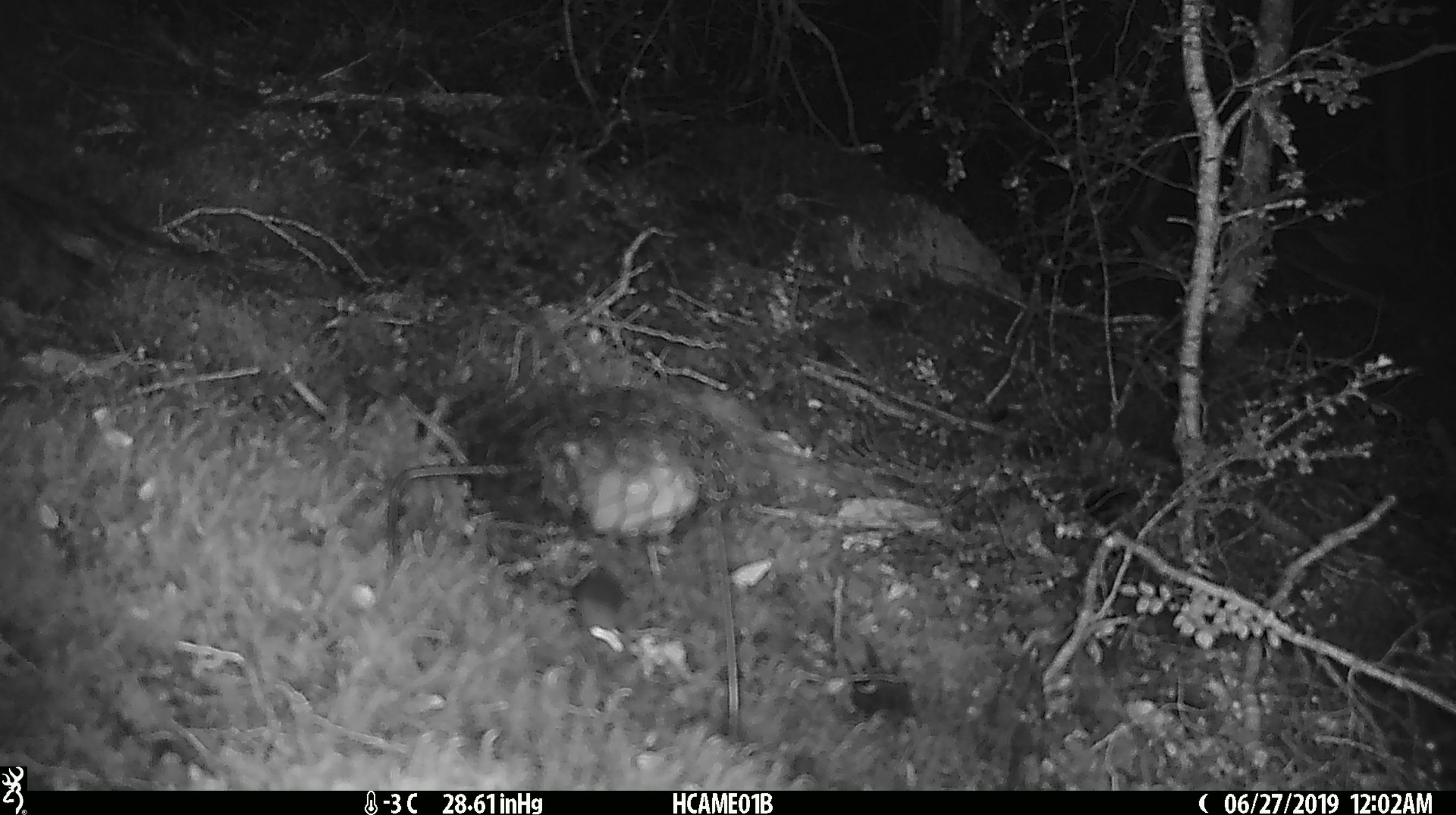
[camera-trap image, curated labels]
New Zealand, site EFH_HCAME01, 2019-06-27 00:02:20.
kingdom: Animalia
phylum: Chordata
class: Mammalia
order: Rodentia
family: Muridae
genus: Mus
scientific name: Mus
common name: mouse